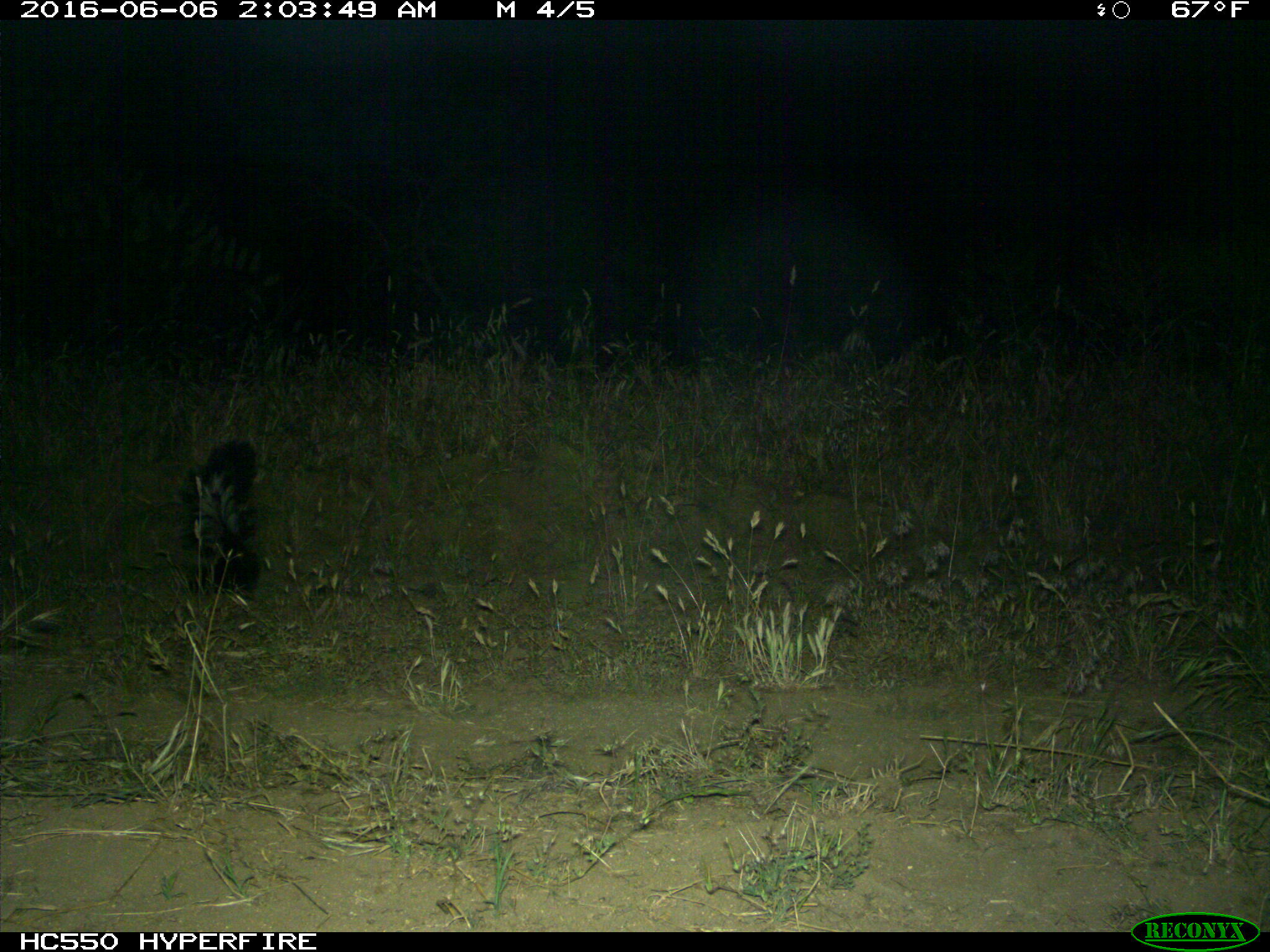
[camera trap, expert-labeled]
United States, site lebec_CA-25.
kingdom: Animalia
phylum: Chordata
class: Mammalia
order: Carnivora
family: Mephitidae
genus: Mephitis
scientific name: Mephitis mephitis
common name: striped skunk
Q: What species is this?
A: Mephitis mephitis (striped skunk).